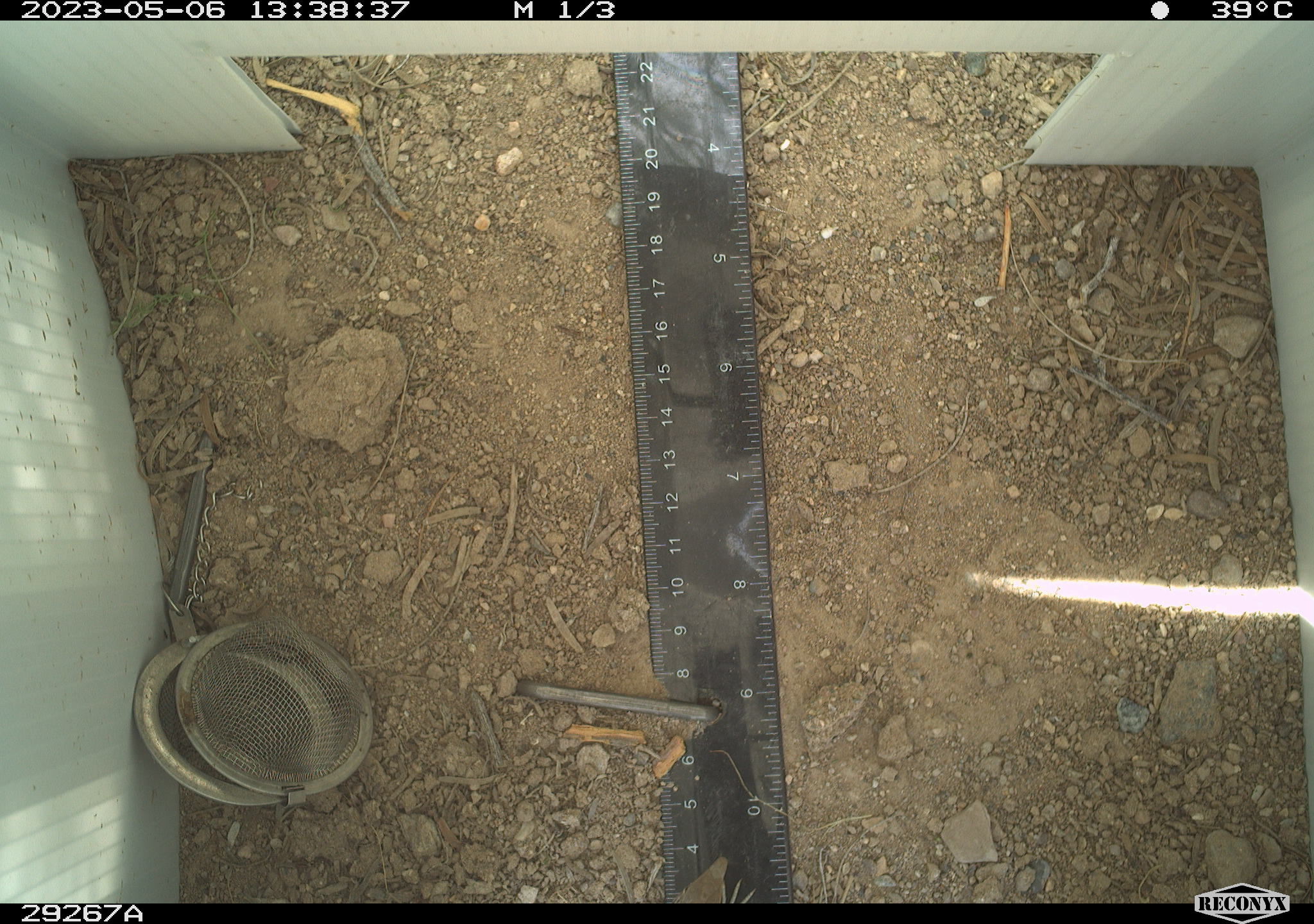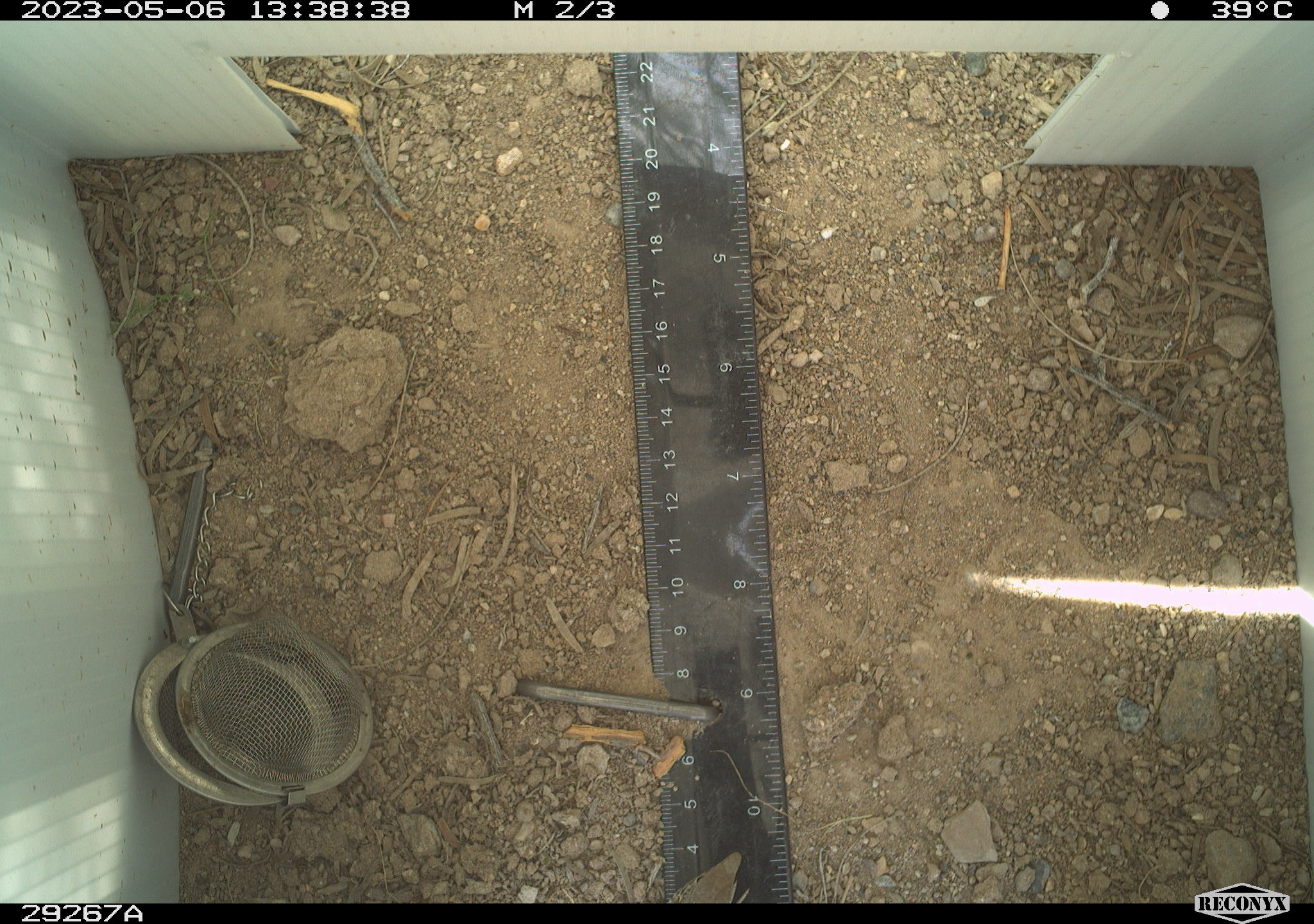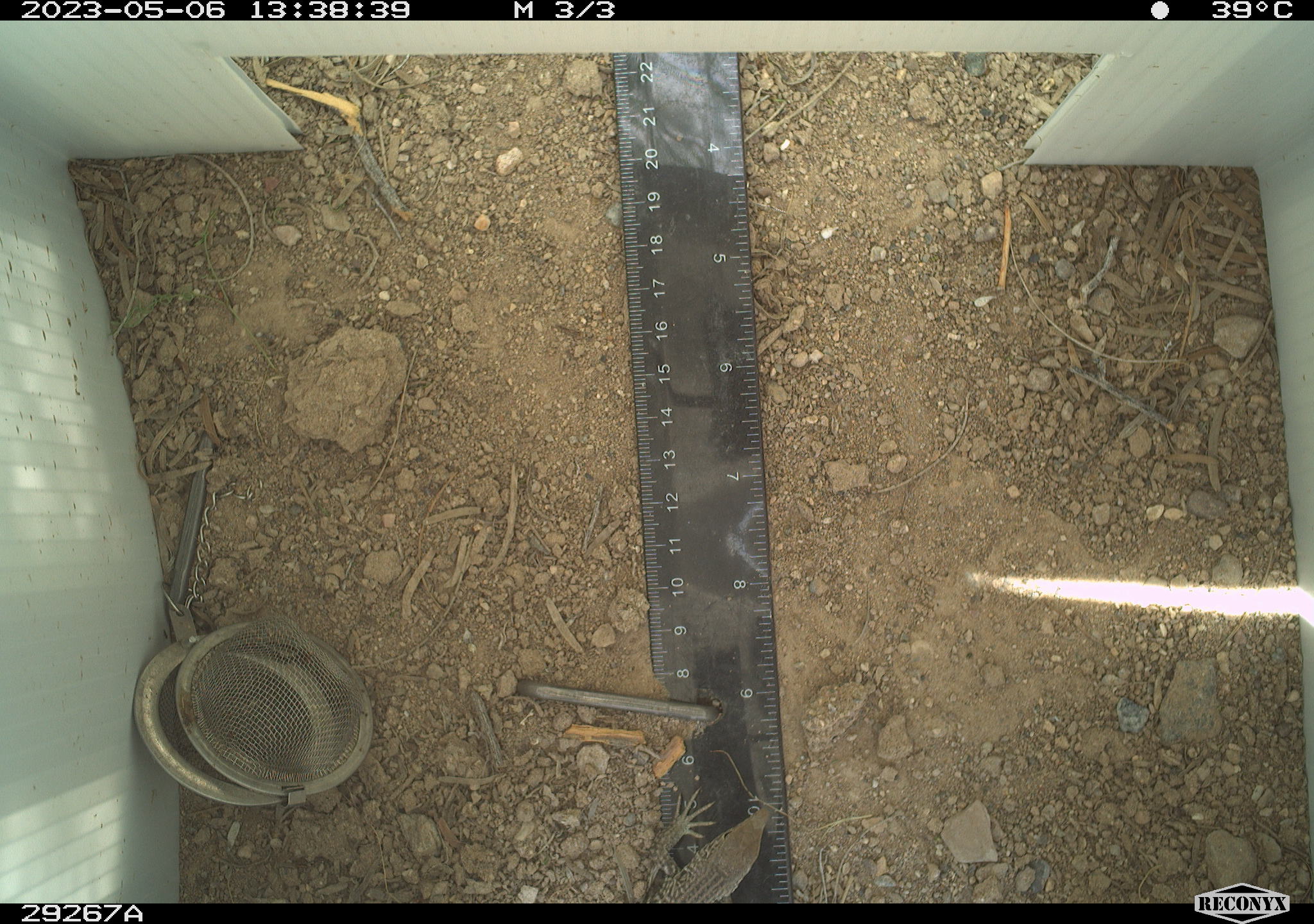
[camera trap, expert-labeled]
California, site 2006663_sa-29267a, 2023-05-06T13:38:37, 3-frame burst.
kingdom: Animalia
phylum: Chordata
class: Reptilia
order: Squamata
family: Teiidae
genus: Aspidoscelis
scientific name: Aspidoscelis tigris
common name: western whiptail